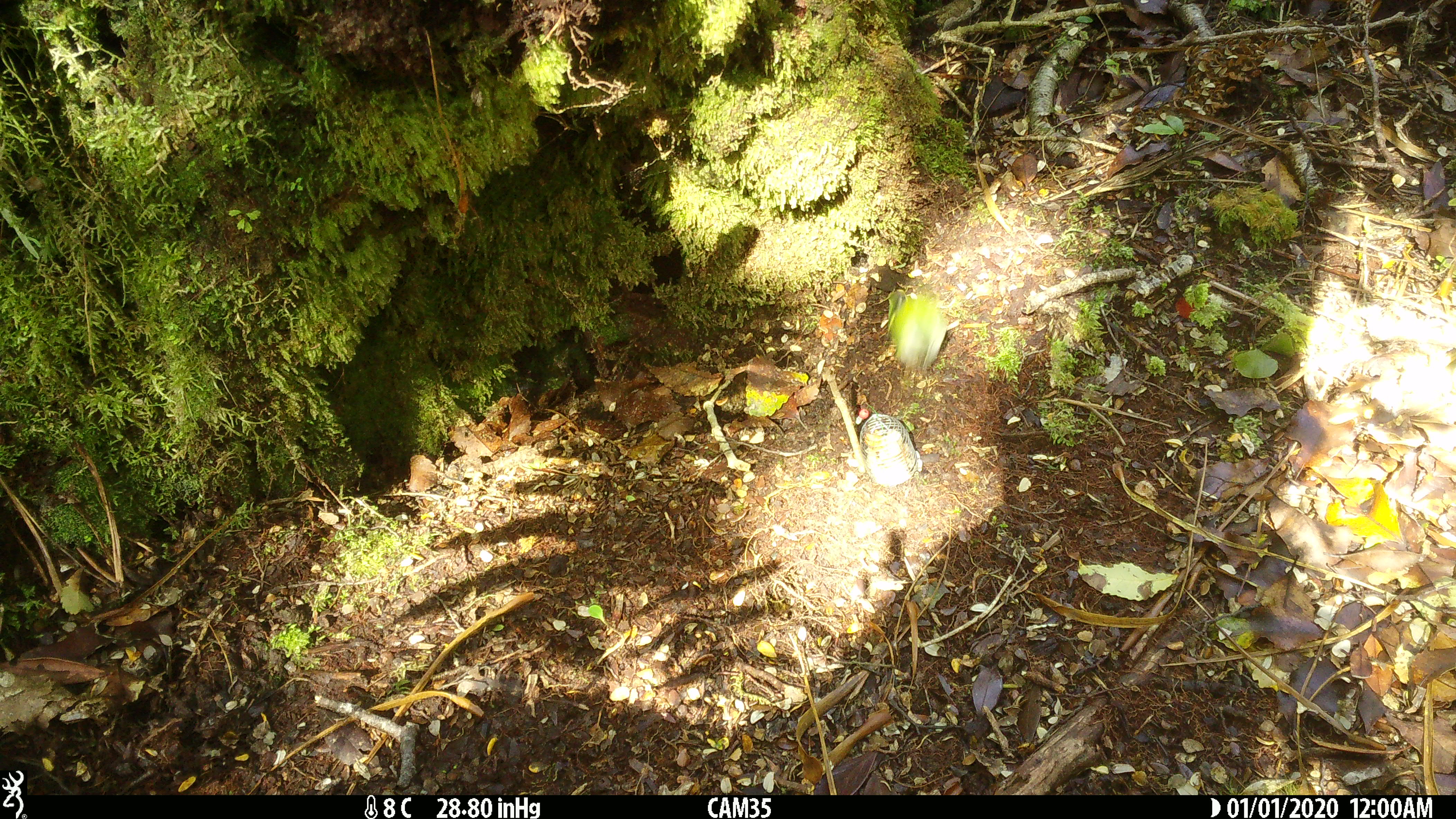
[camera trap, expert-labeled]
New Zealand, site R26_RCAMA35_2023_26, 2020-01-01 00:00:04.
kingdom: Animalia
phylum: Chordata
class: Aves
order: Passeriformes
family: Acanthisittidae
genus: Acanthisitta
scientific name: Acanthisitta chloris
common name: rifleman